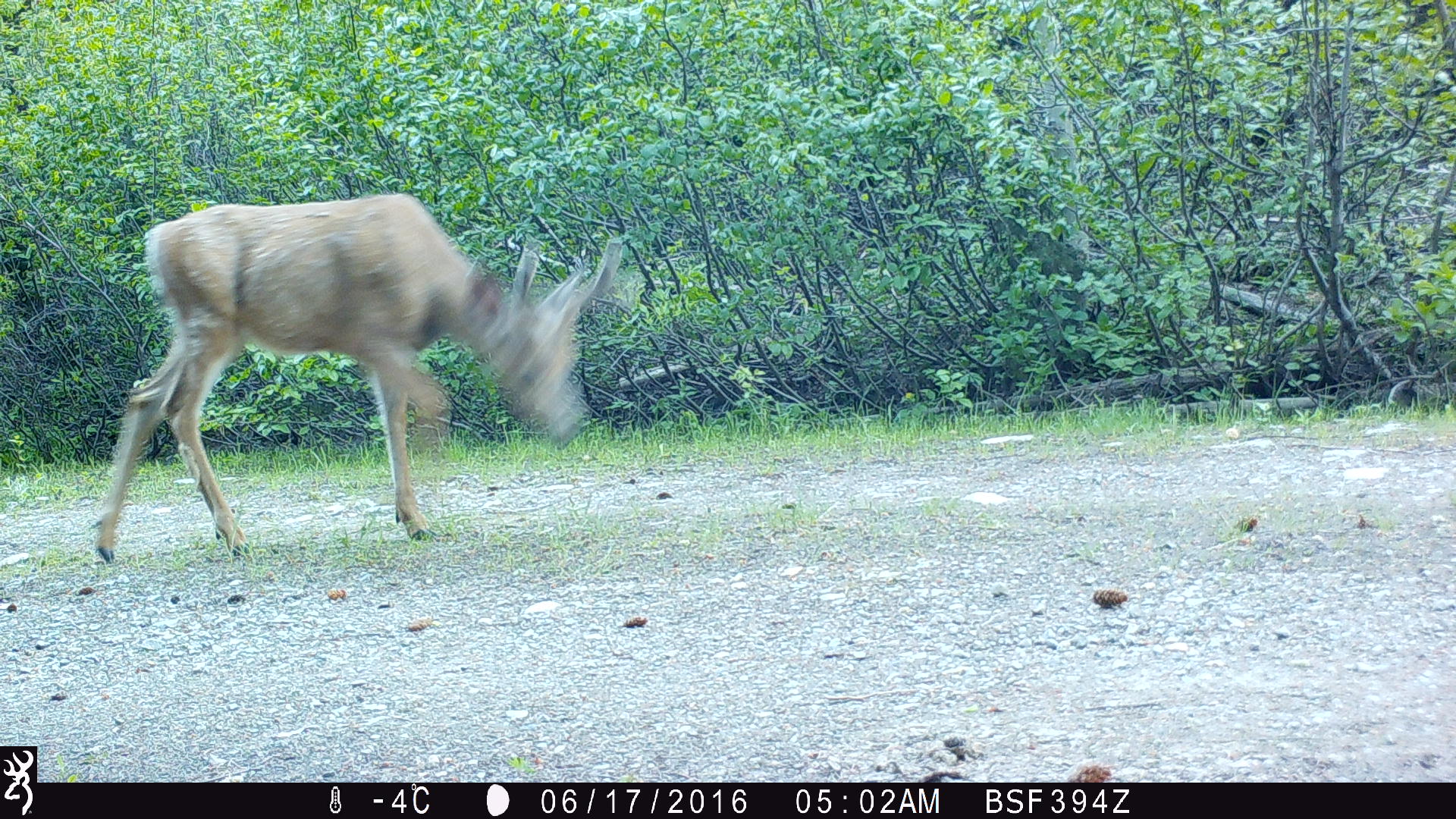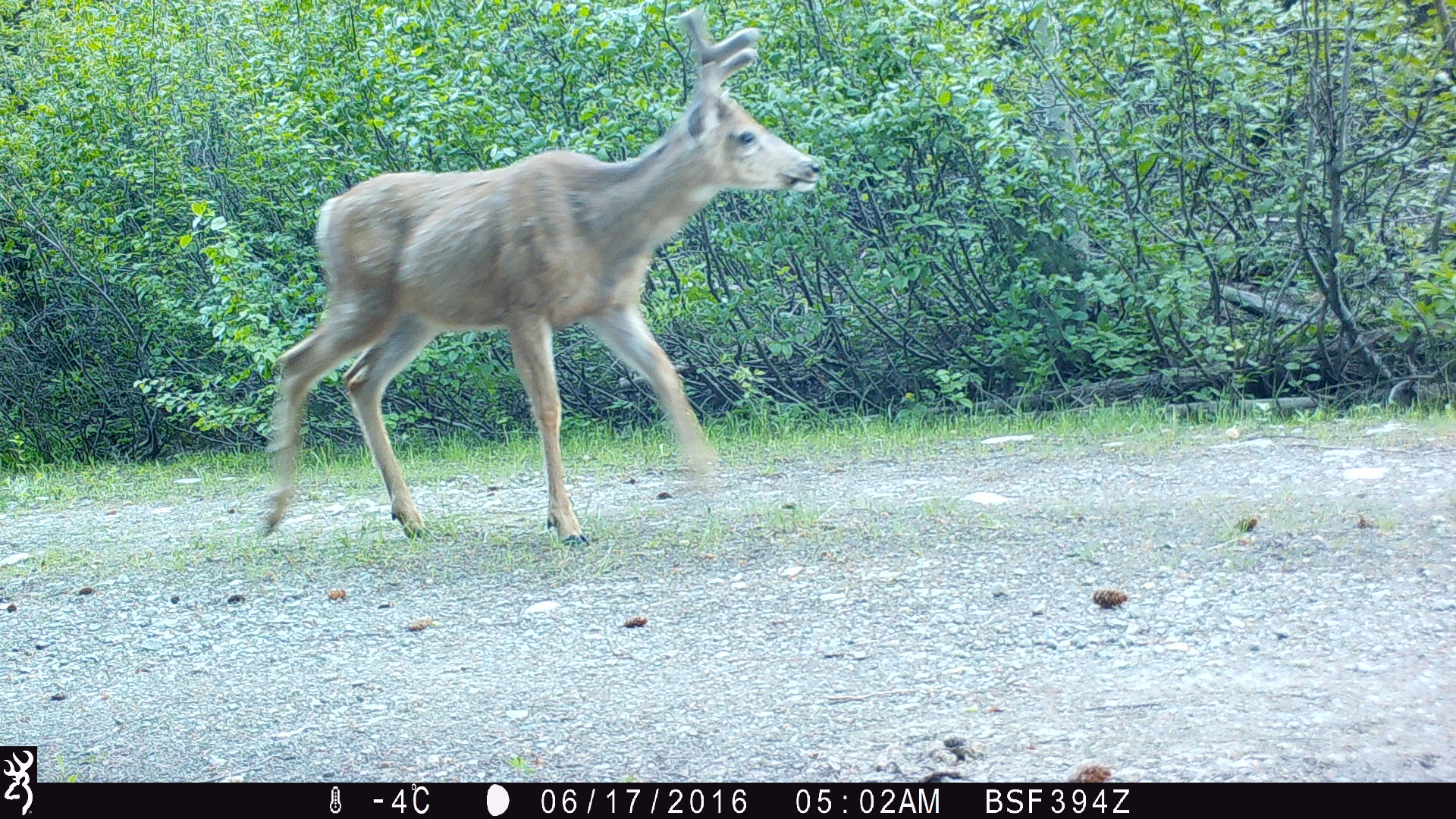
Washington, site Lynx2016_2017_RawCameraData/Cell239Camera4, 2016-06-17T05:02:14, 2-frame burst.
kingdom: Animalia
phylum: Chordata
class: Mammalia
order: Artiodactyla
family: Cervidae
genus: Odocoileus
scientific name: Odocoileus hemionus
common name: mule deer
Odocoileus hemionus (mule deer). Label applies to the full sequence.